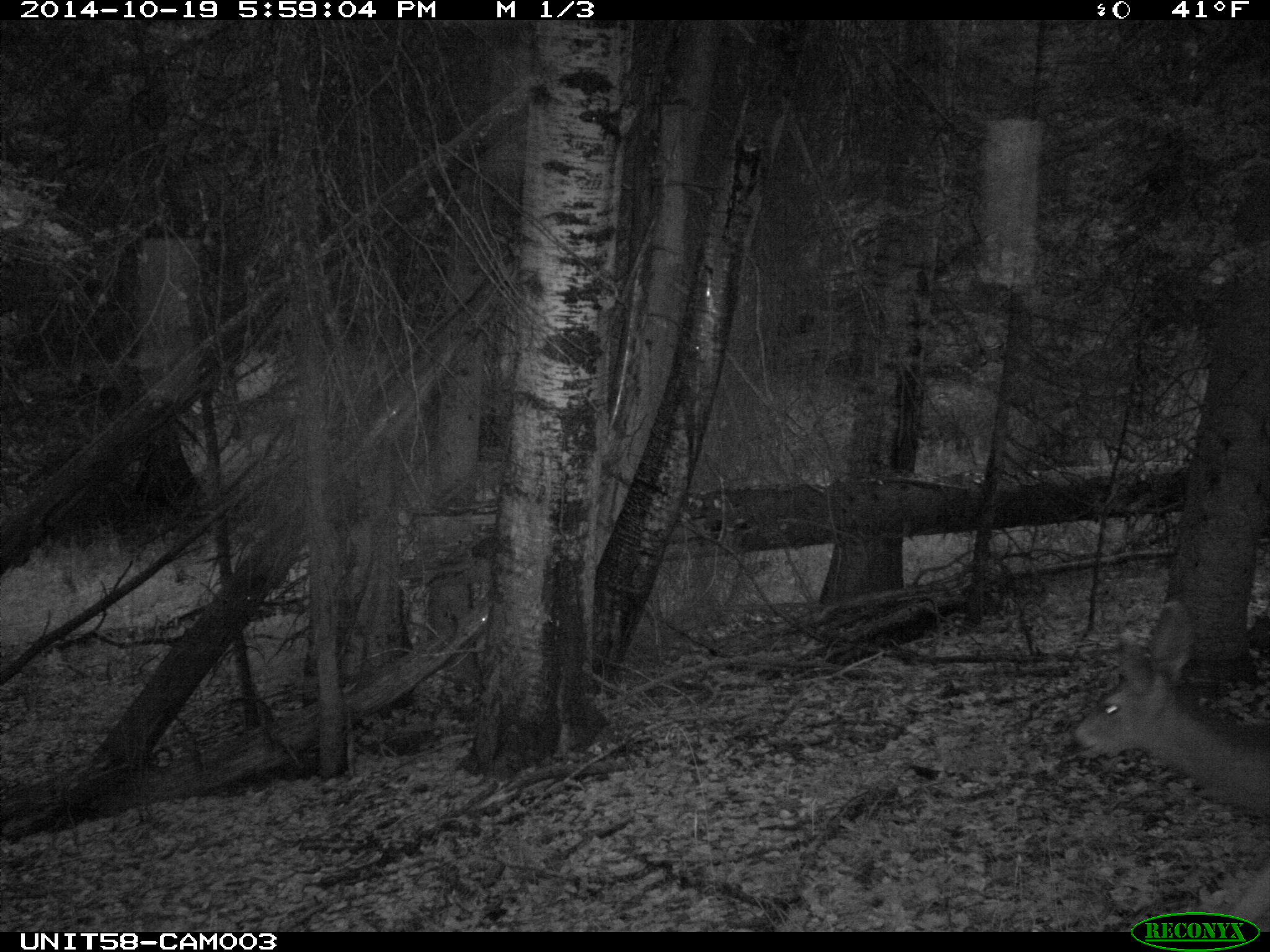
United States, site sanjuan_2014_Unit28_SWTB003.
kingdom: Animalia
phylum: Chordata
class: Mammalia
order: Artiodactyla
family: Cervidae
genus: Odocoileus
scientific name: Odocoileus hemionus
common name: mule deer